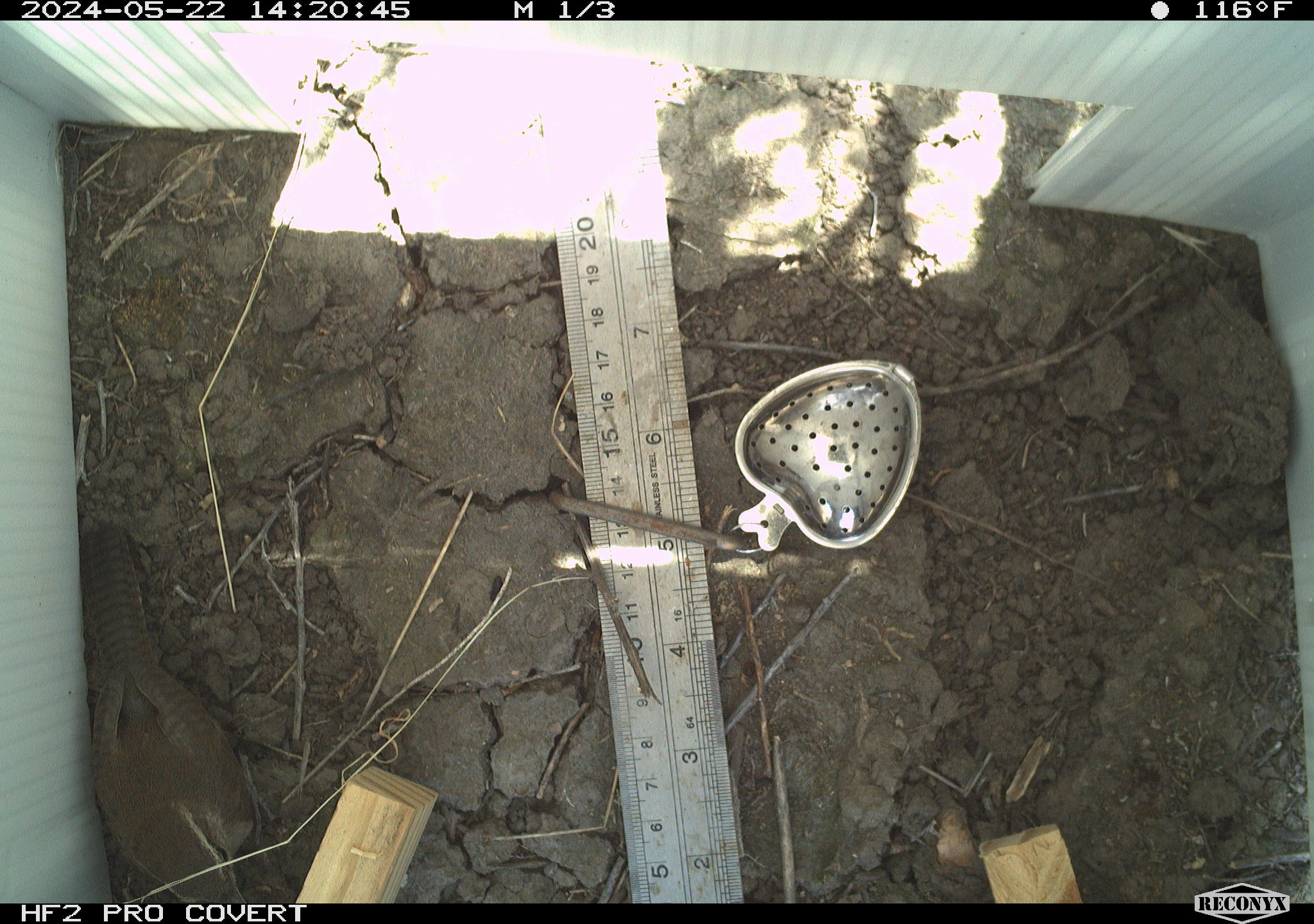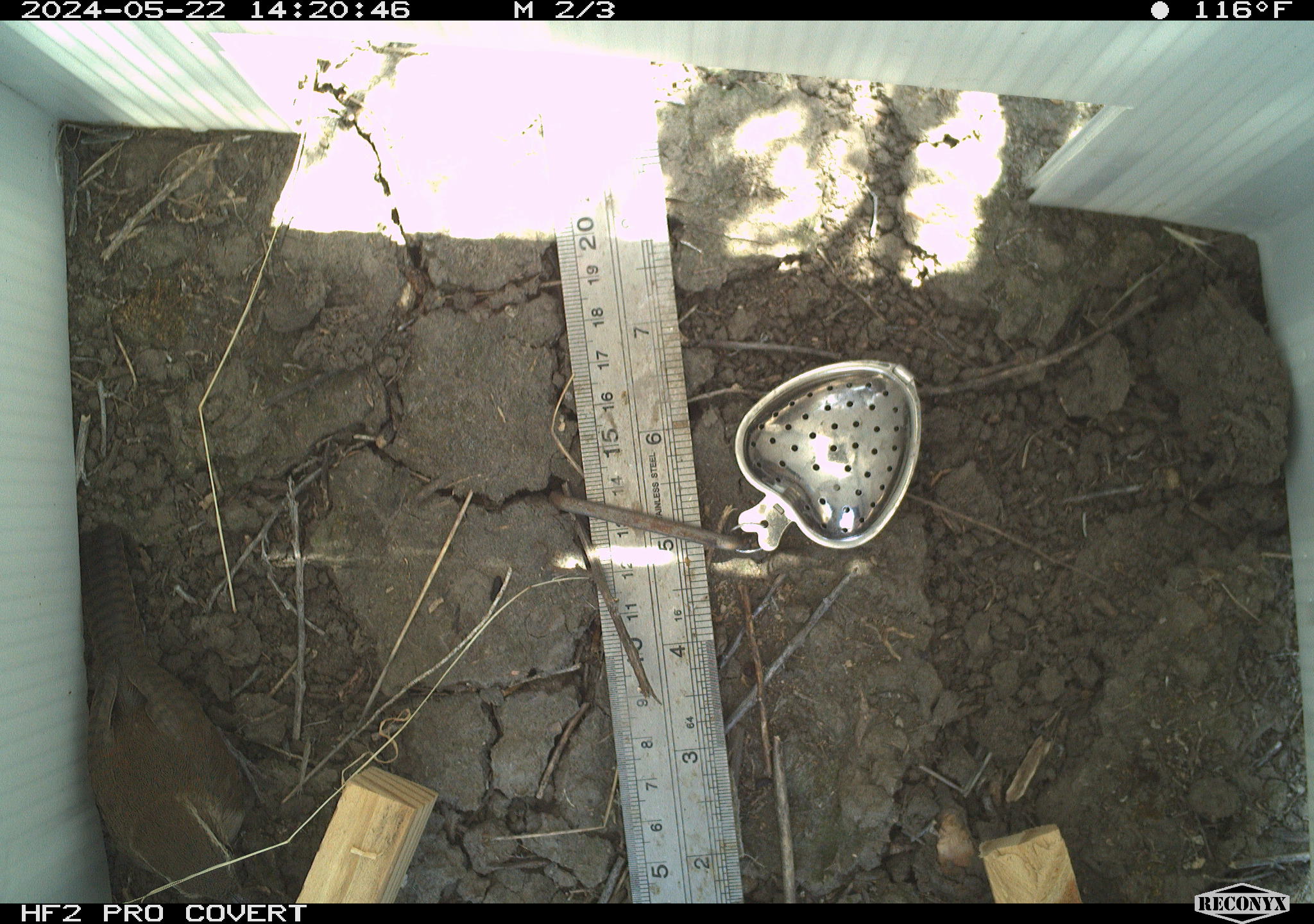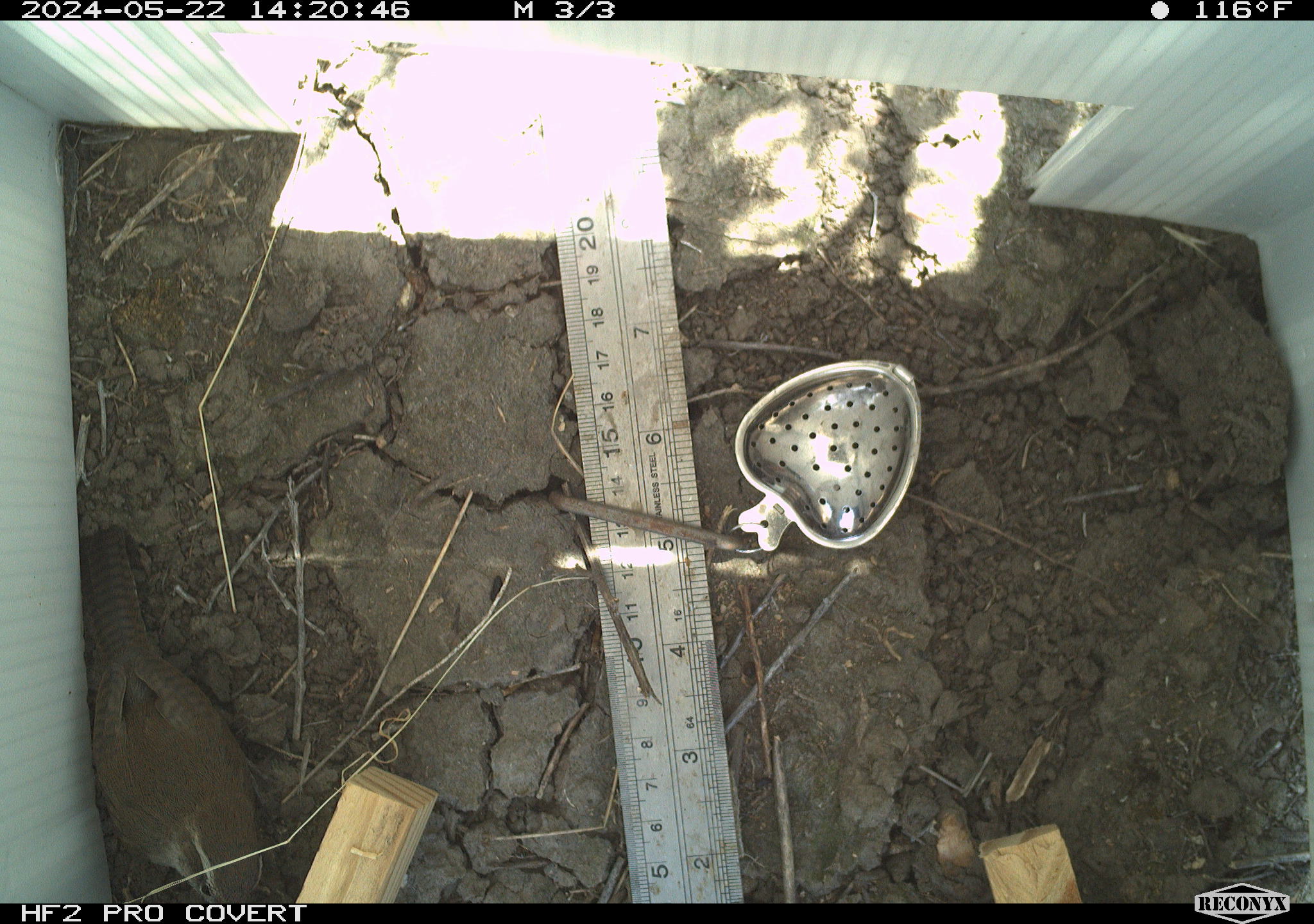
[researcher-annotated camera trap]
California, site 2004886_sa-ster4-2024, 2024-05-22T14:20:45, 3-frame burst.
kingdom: Animalia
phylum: Chordata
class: Aves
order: Passeriformes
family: Troglodytidae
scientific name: Troglodytidae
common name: wren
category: troglodytidae family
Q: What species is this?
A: Troglodytidae family (wren) (Troglodytidae).